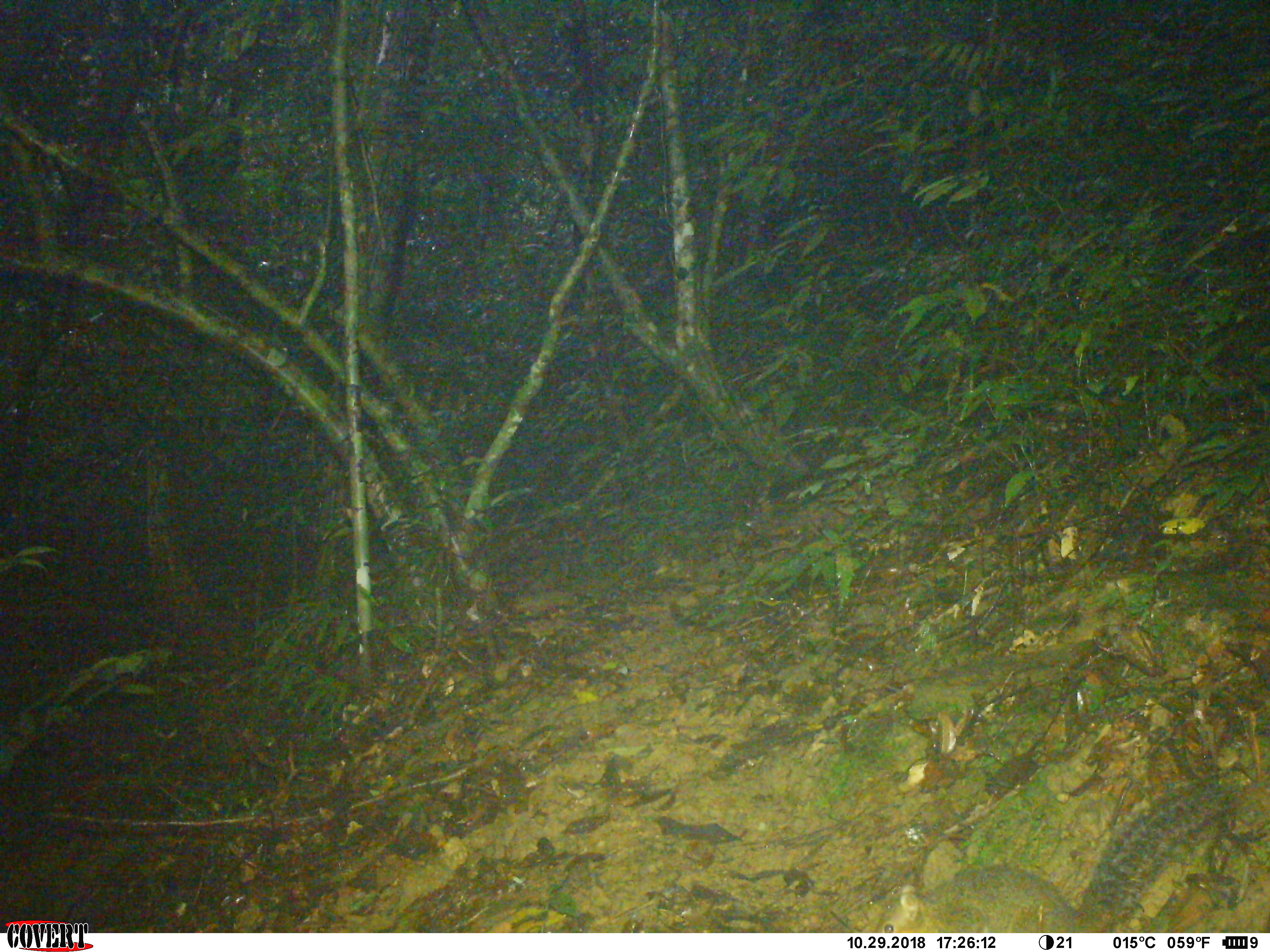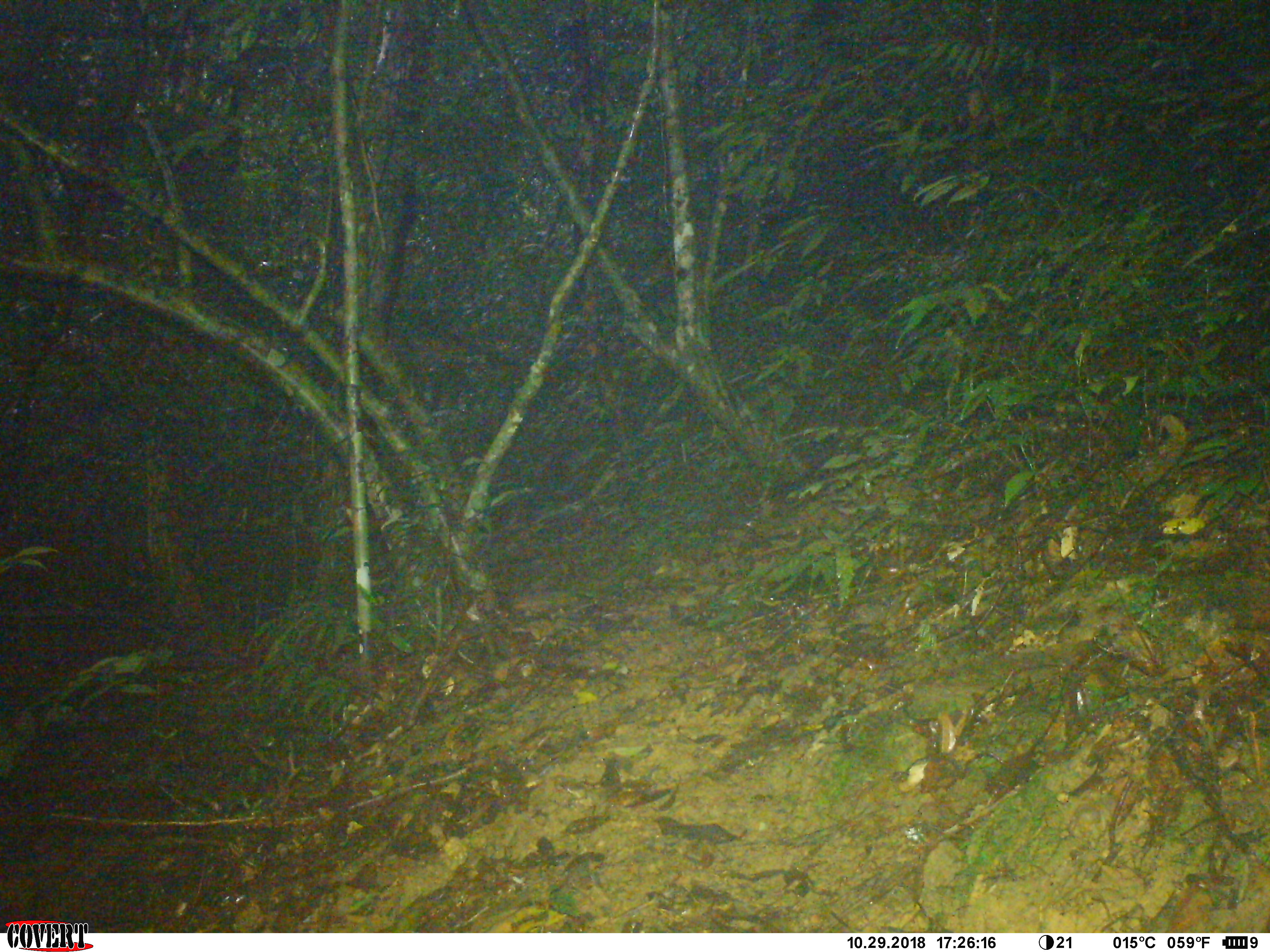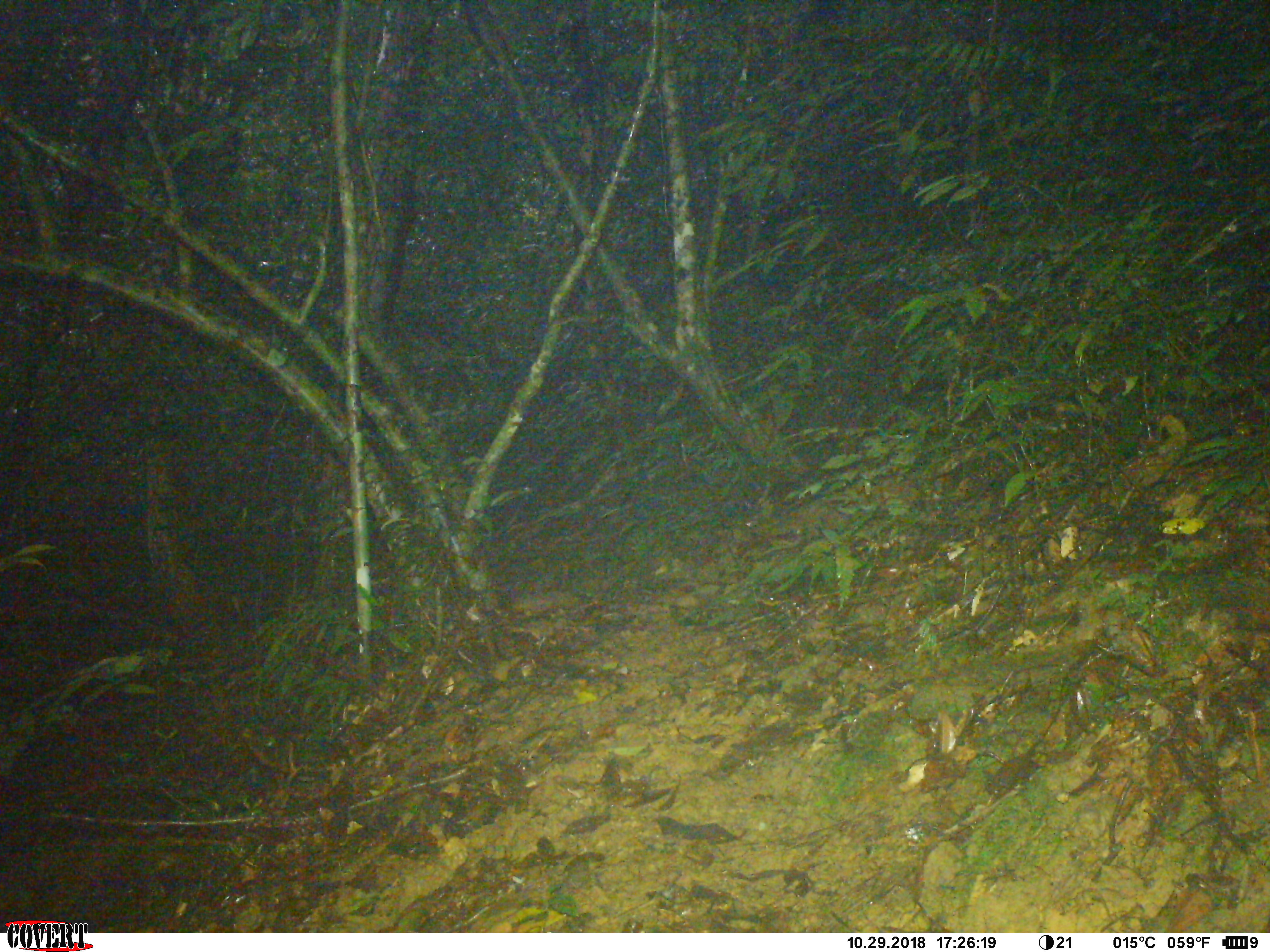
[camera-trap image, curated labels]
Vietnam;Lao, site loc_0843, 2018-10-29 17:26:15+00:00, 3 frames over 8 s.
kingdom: Animalia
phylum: Chordata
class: Mammalia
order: Rodentia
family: Sciuridae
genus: Dremomys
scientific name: Dremomys rufigenis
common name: red-cheeked squirrel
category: red cheeked squirrel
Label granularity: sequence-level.